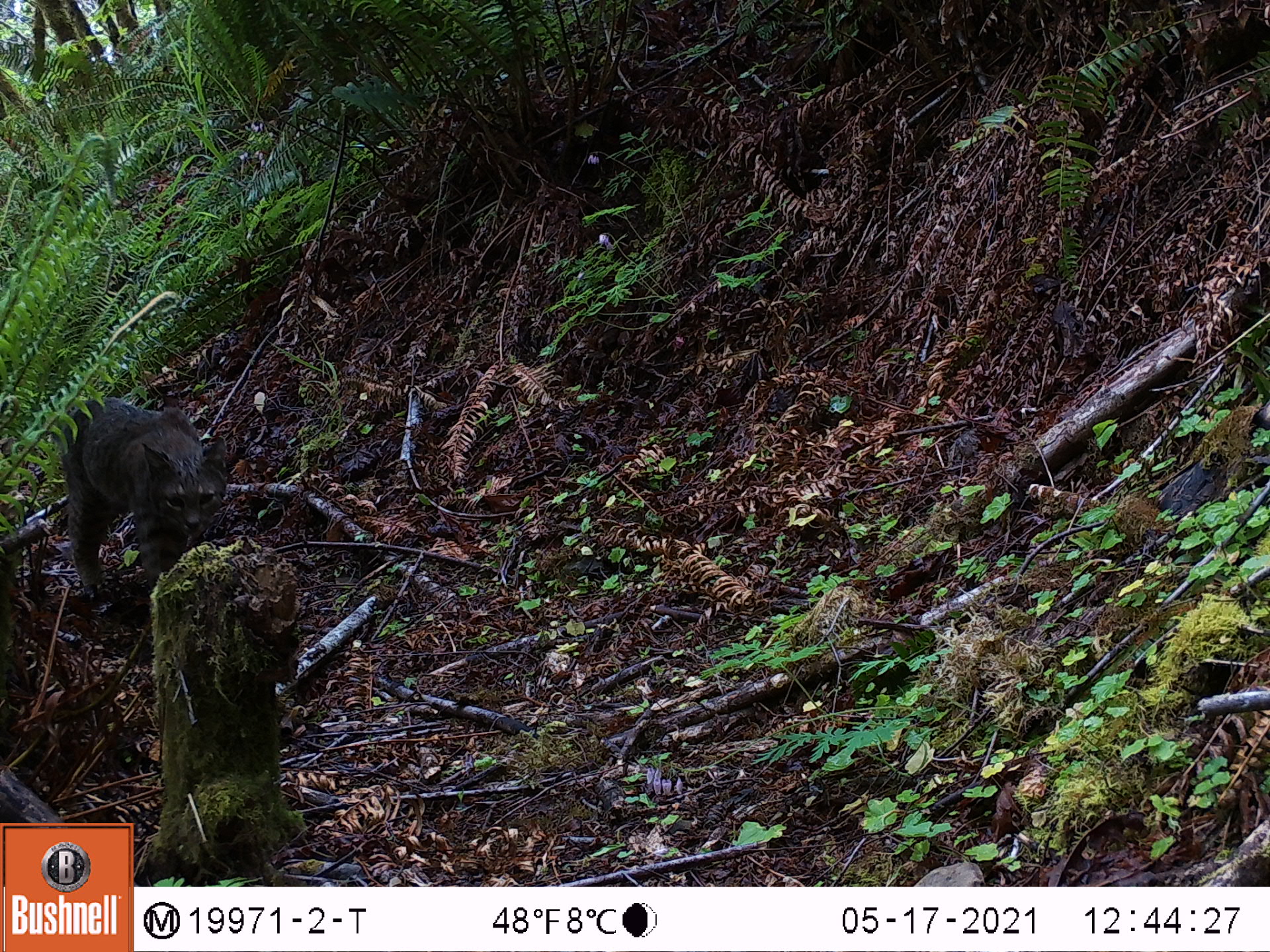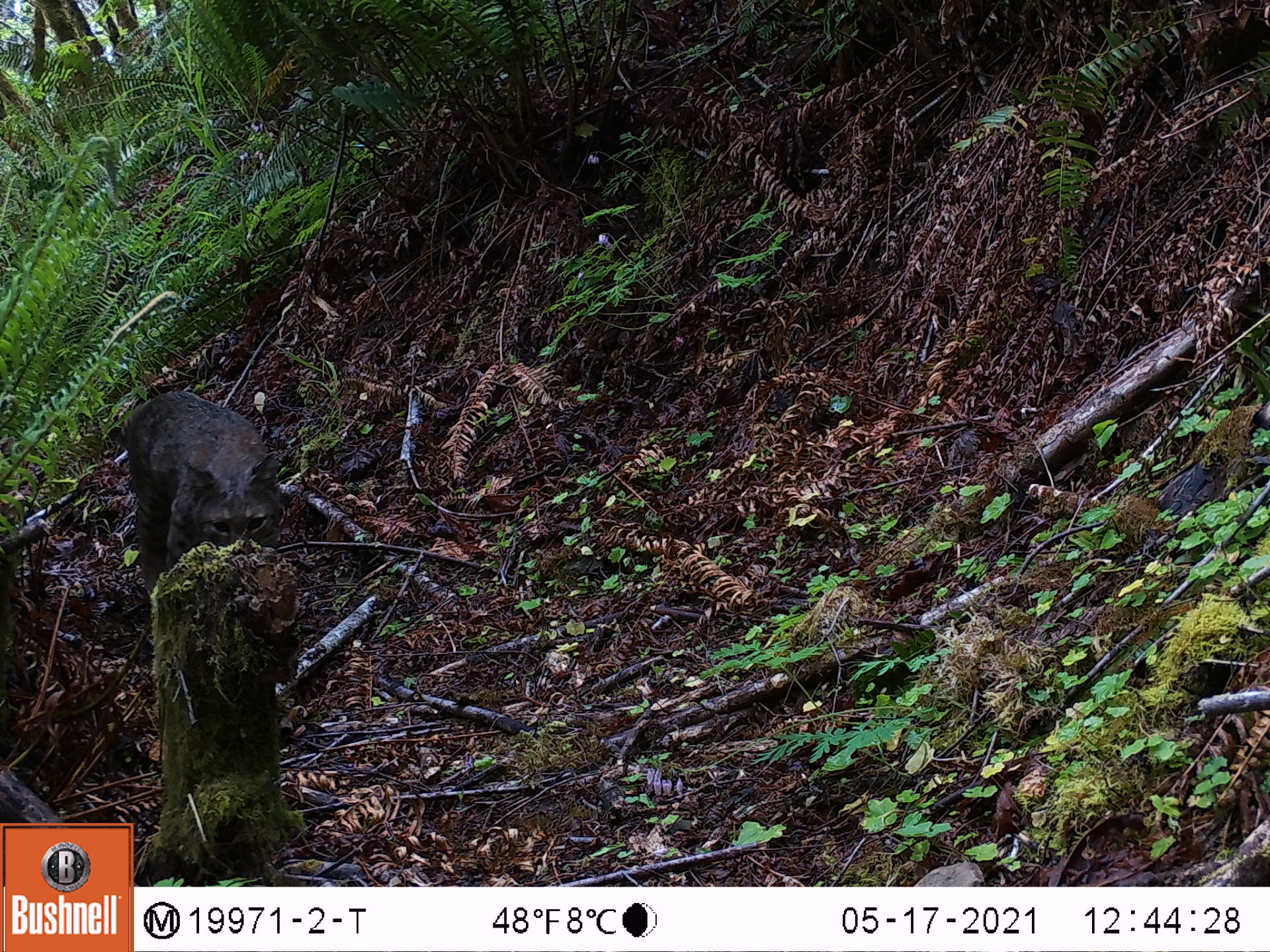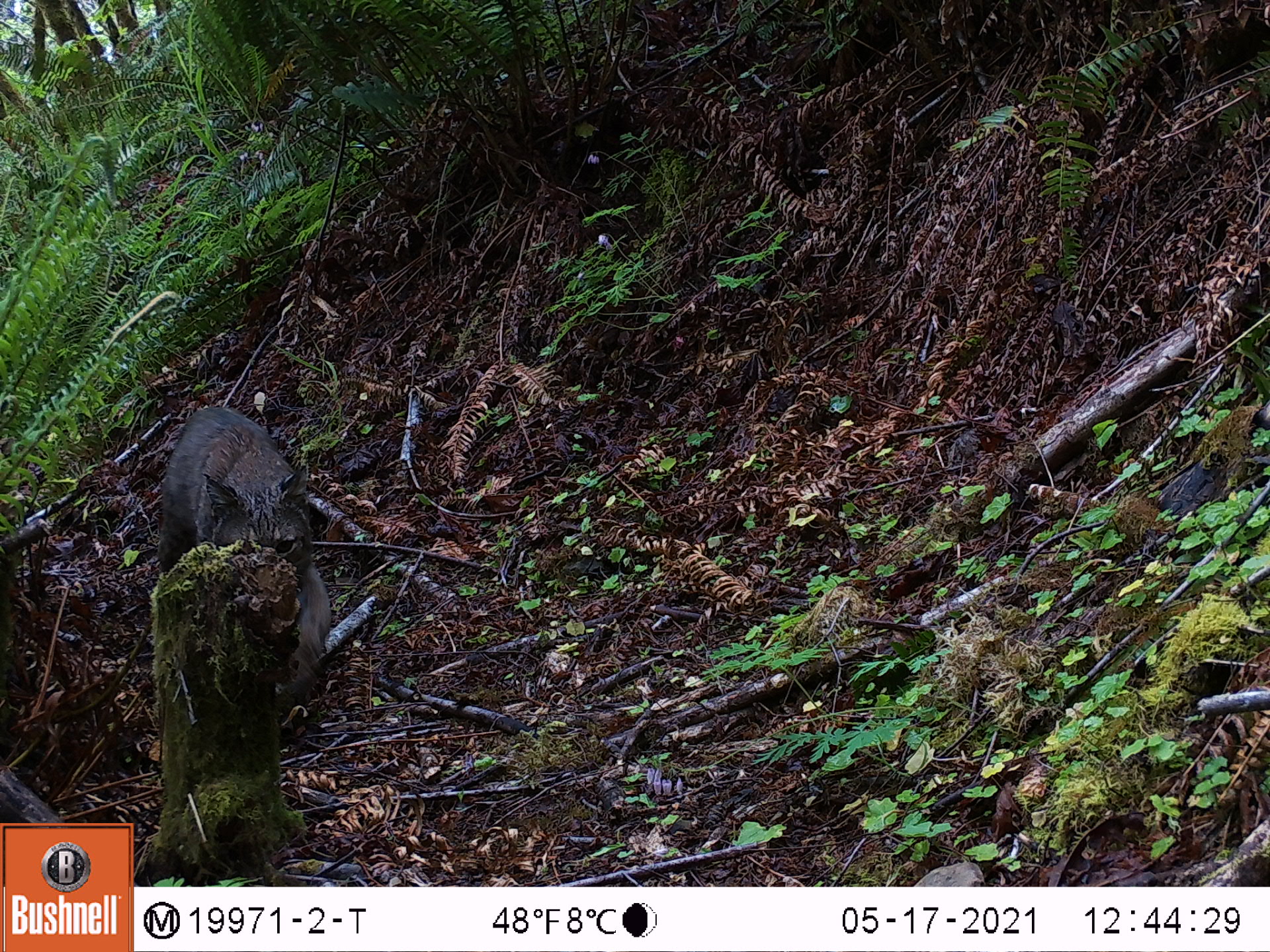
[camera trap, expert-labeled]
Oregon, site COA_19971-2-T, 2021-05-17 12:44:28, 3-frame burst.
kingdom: Animalia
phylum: Chordata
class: Mammalia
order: Carnivora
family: Felidae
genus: Lynx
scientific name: Lynx rufus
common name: bobcat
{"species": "bobcat (Lynx rufus)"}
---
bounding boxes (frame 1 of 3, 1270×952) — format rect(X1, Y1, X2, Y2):
bobcat: rect(33, 378, 282, 621)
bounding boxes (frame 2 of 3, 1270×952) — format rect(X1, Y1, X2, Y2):
bobcat: rect(80, 377, 318, 621)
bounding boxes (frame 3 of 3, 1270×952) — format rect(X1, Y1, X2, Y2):
bobcat: rect(132, 384, 352, 704)